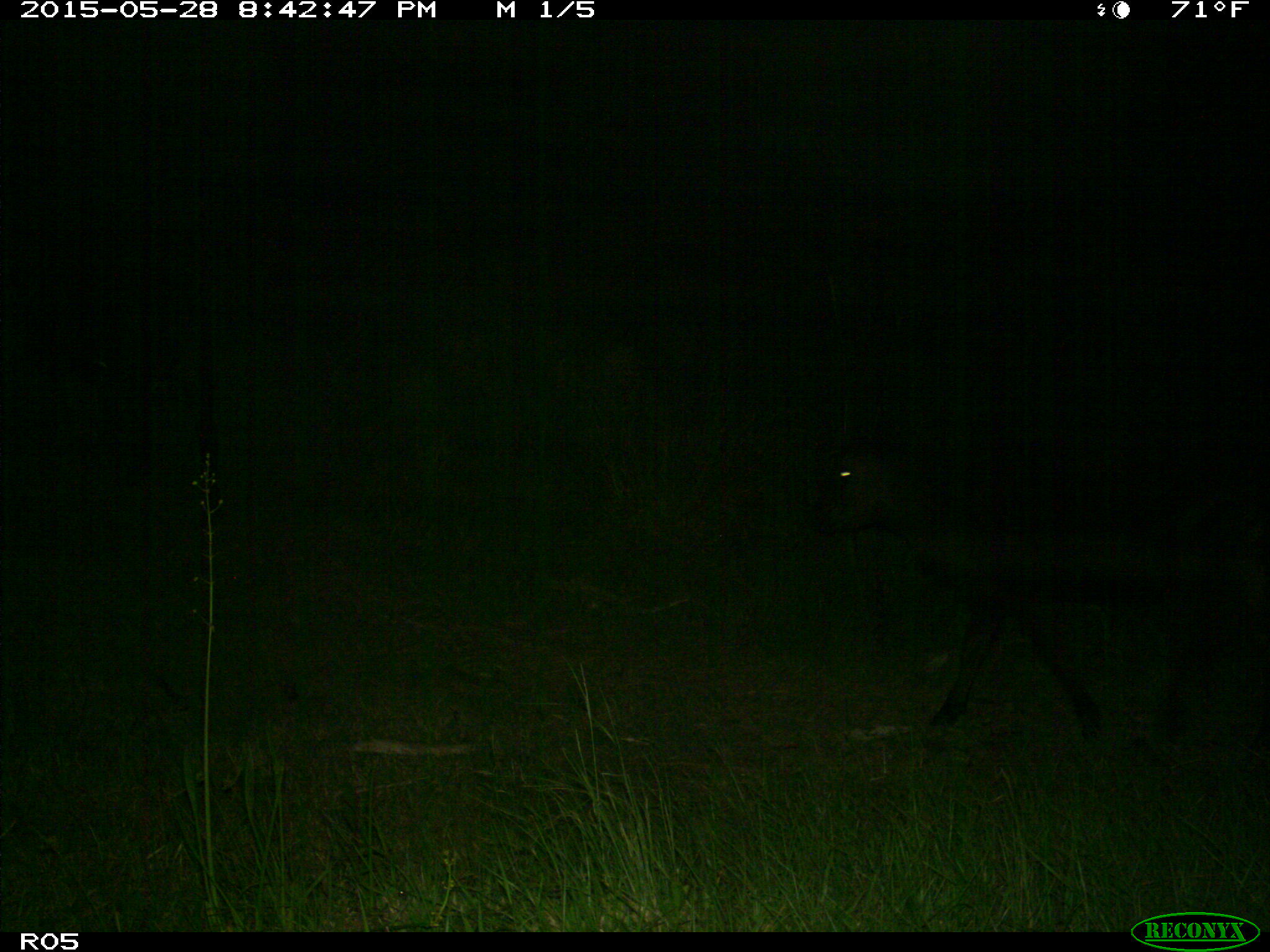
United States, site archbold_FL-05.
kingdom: Animalia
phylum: Chordata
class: Mammalia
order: Artiodactyla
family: Bovidae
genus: Bos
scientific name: Bos taurus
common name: domestic cow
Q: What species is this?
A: Bos taurus (domestic cow).